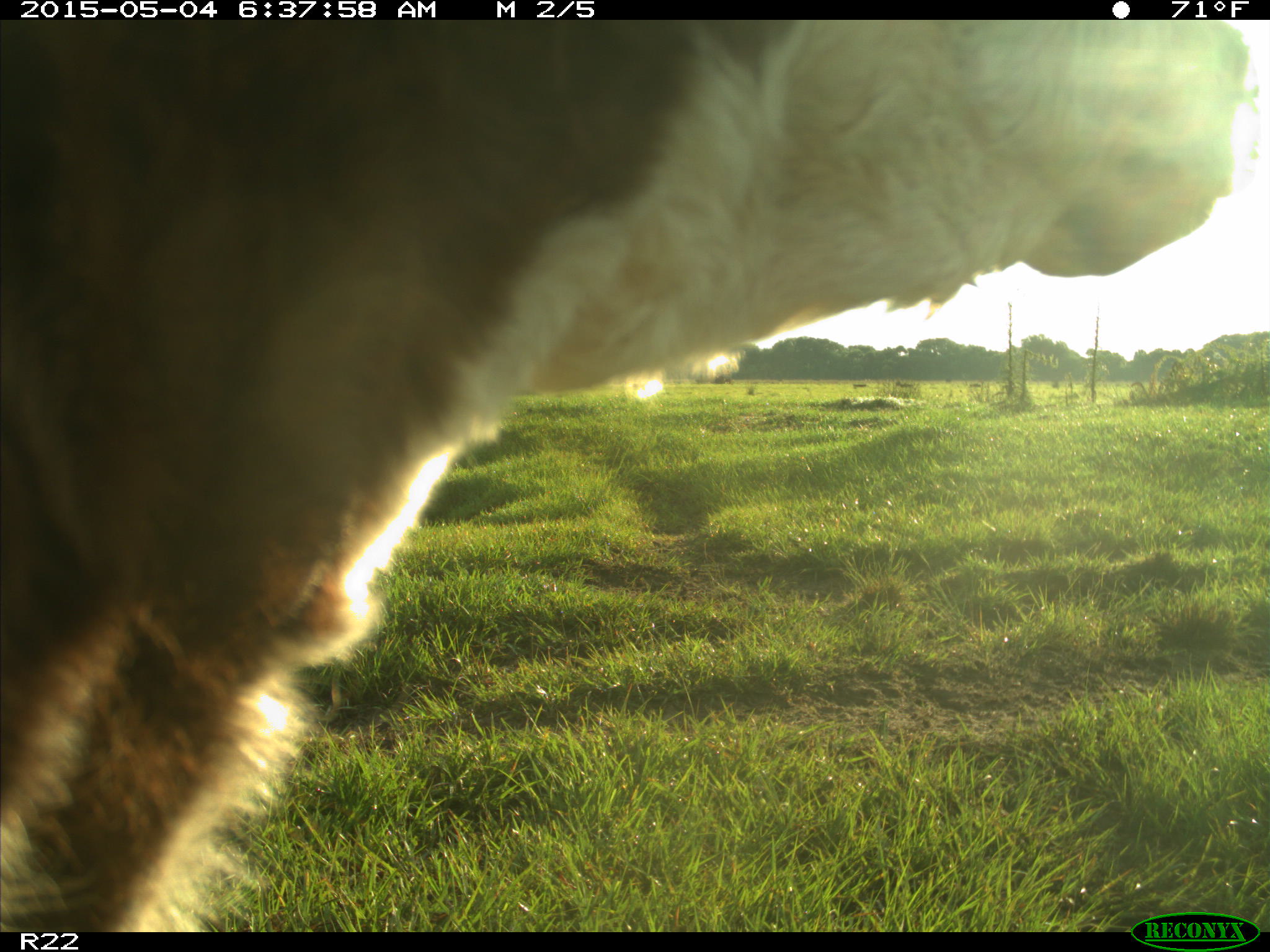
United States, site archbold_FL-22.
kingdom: Animalia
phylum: Chordata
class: Mammalia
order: Artiodactyla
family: Bovidae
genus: Bos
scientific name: Bos taurus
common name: domestic cow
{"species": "Bos taurus (domestic cow)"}